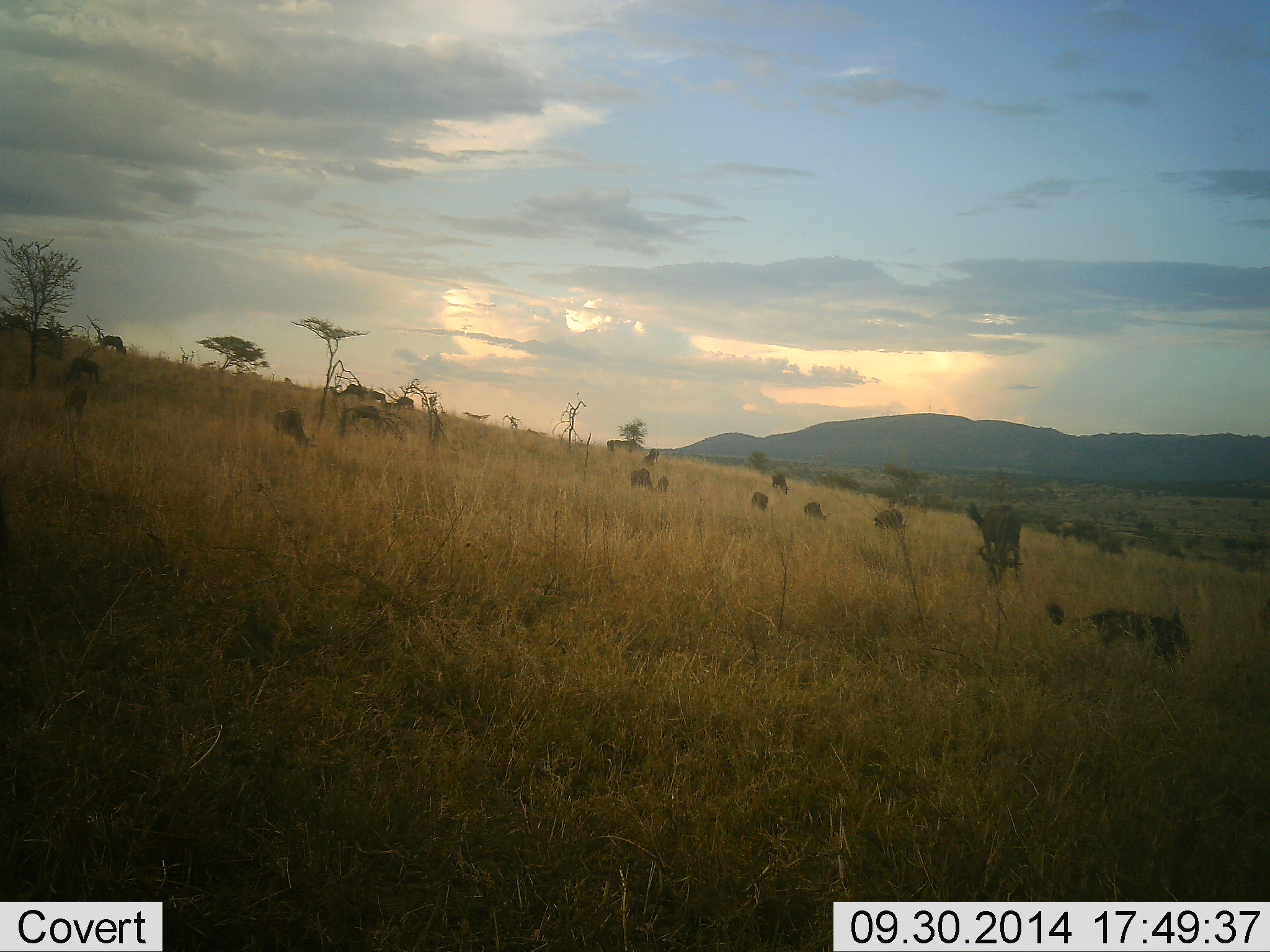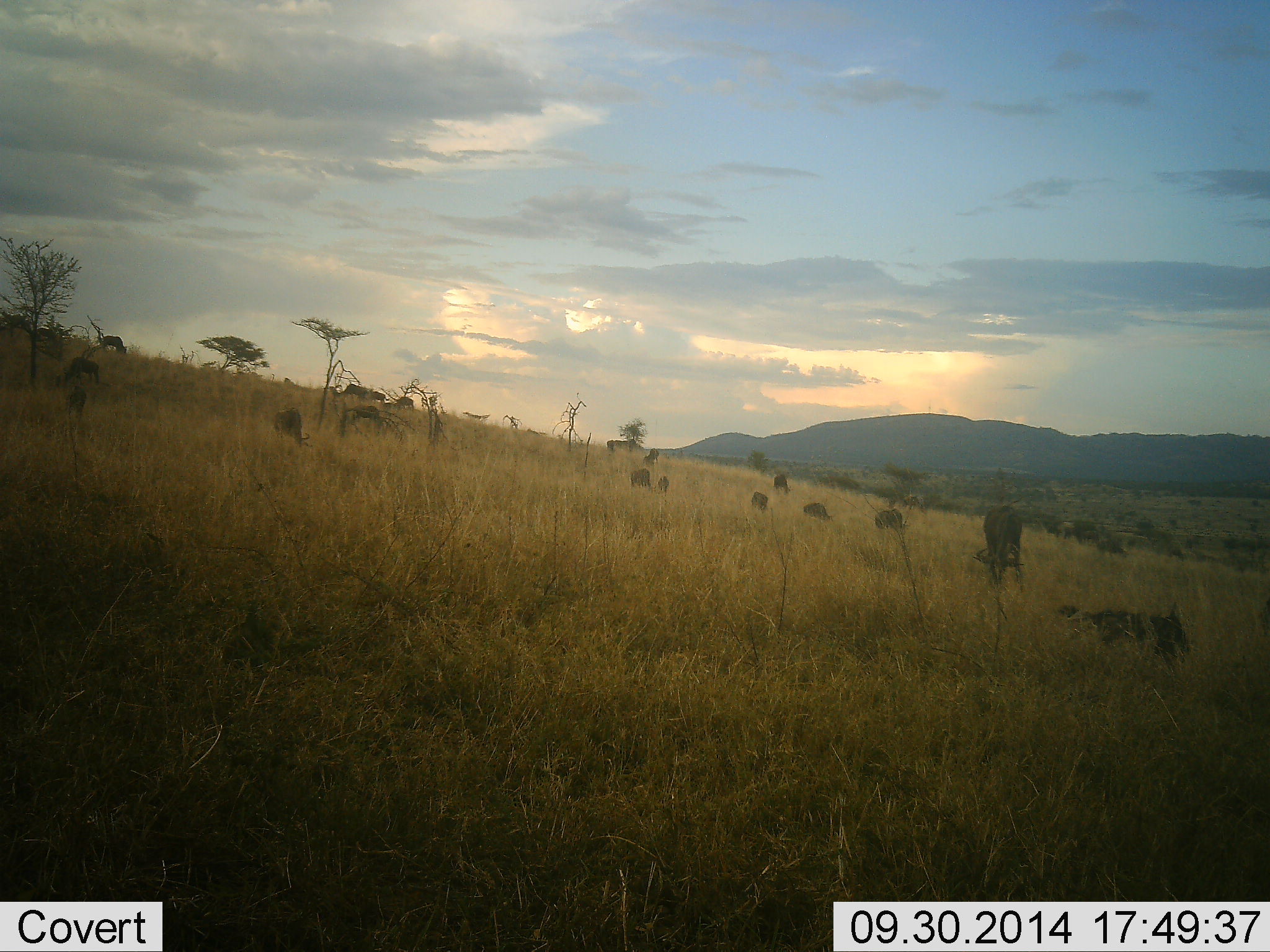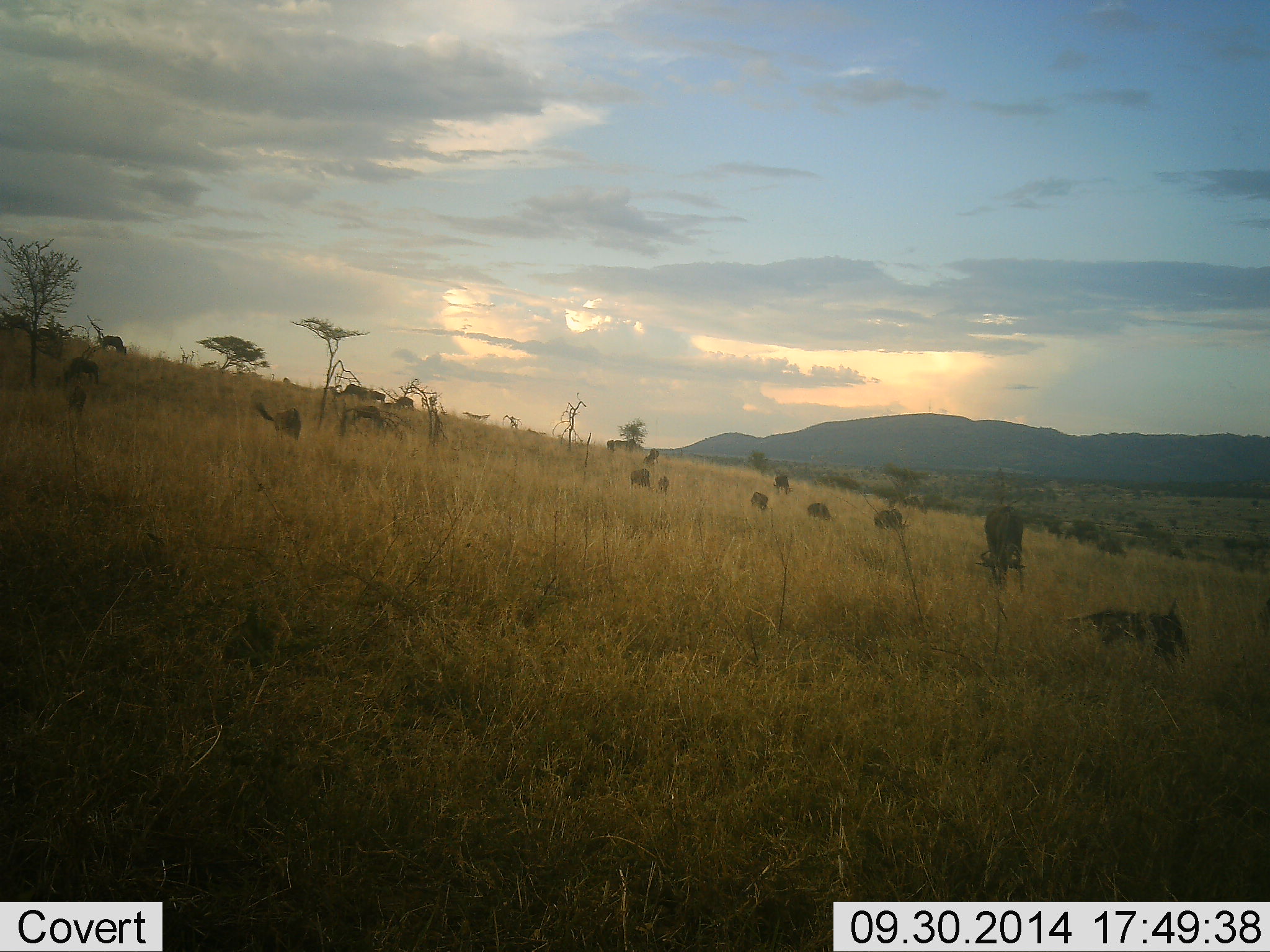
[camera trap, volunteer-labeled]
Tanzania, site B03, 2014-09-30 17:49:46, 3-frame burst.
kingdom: Animalia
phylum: Chordata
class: Mammalia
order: Artiodactyla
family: Bovidae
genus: Connochaetes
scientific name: Connochaetes taurinus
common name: blue wildebeest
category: wildebeest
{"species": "wildebeest (blue wildebeest) (Connochaetes taurinus)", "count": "11-50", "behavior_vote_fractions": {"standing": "20%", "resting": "50%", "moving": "10%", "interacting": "0%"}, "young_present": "0%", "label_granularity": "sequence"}